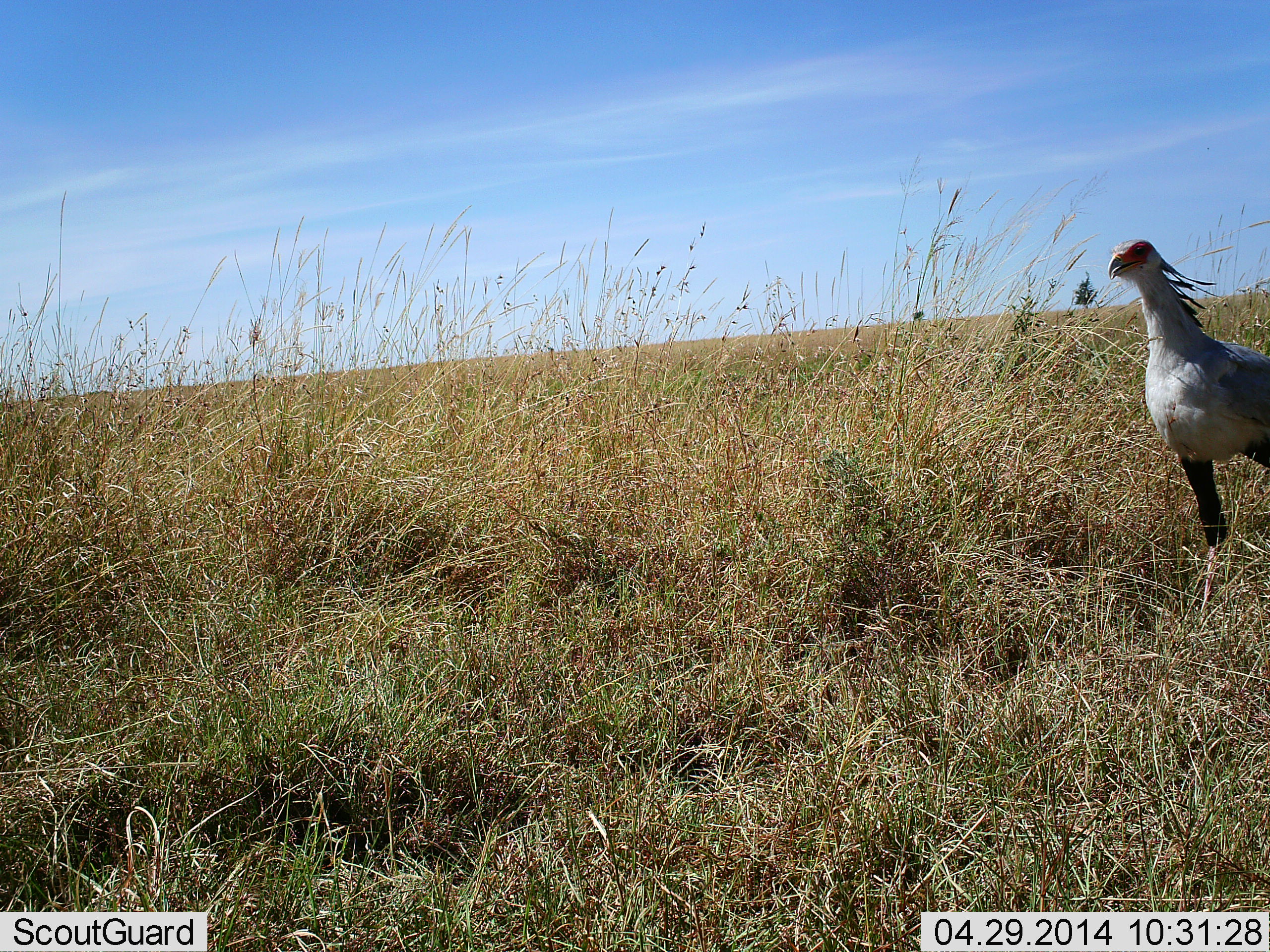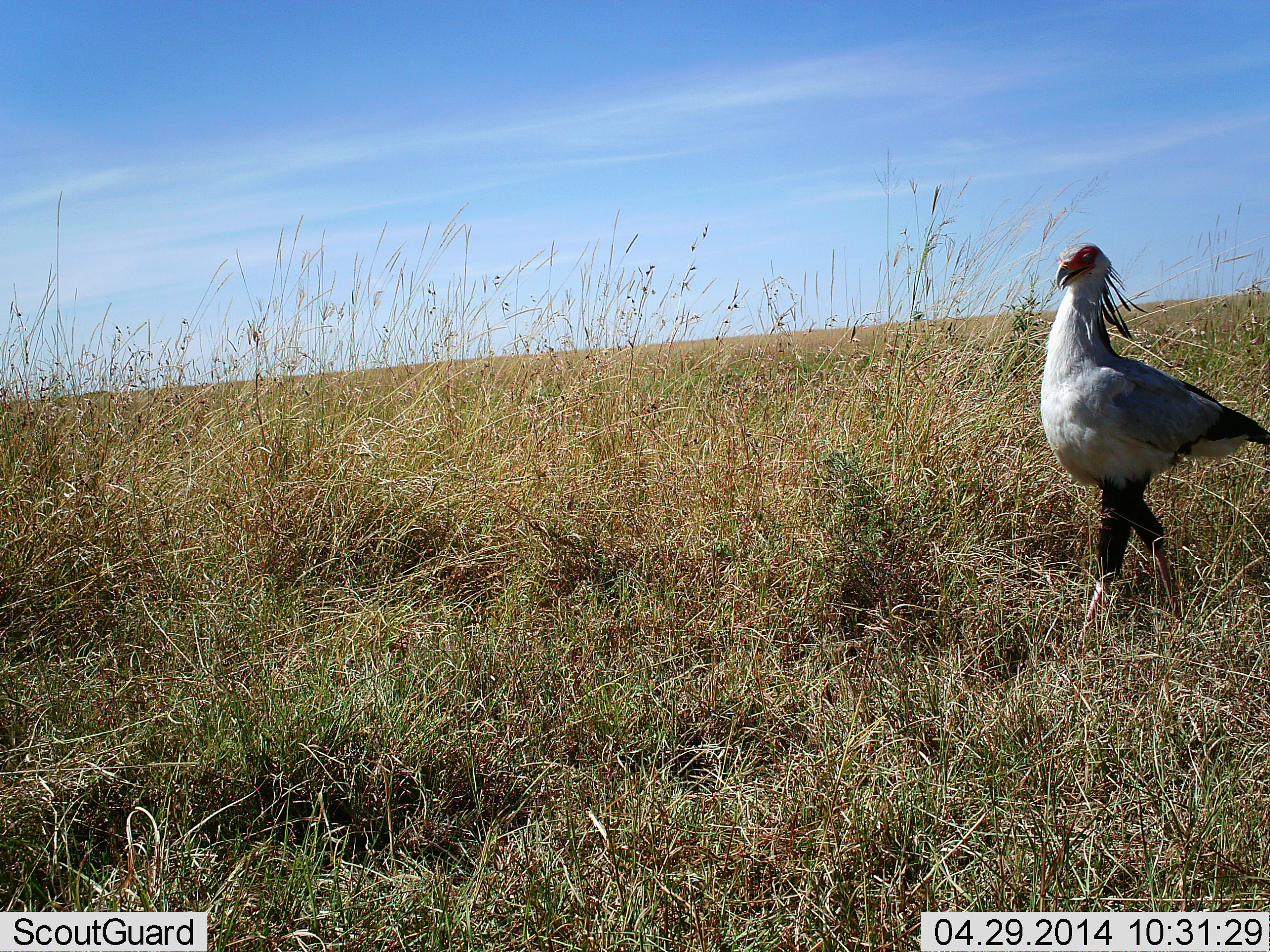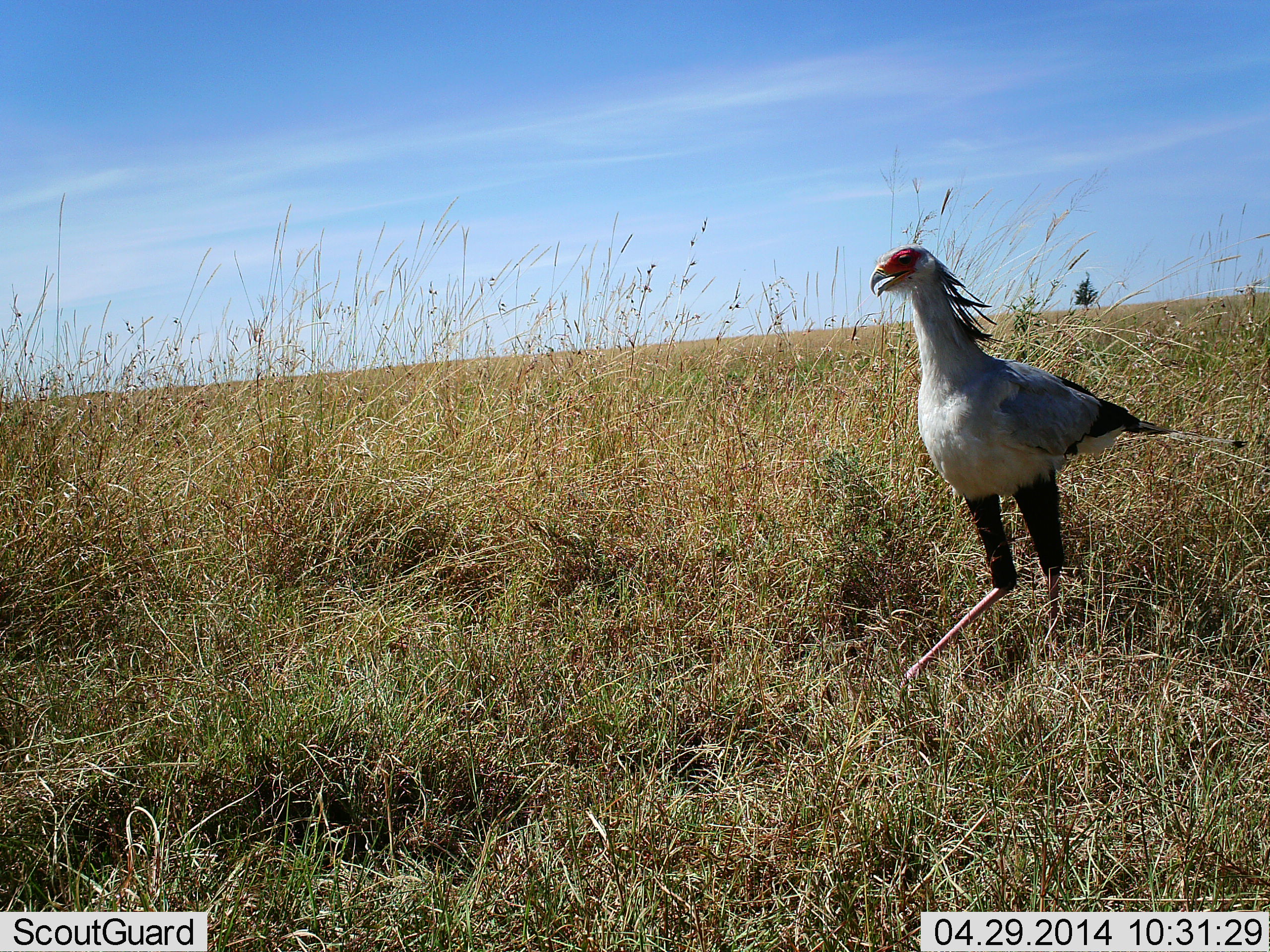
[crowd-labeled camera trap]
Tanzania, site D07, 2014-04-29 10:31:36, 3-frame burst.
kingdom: Animalia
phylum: Chordata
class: Aves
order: Accipitriformes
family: Sagittariidae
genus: Sagittarius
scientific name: Sagittarius serpentarius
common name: secretary bird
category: secretarybird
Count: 1.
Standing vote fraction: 10%.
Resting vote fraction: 0%.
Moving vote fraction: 90%.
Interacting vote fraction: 0%.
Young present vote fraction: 0%.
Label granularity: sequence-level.